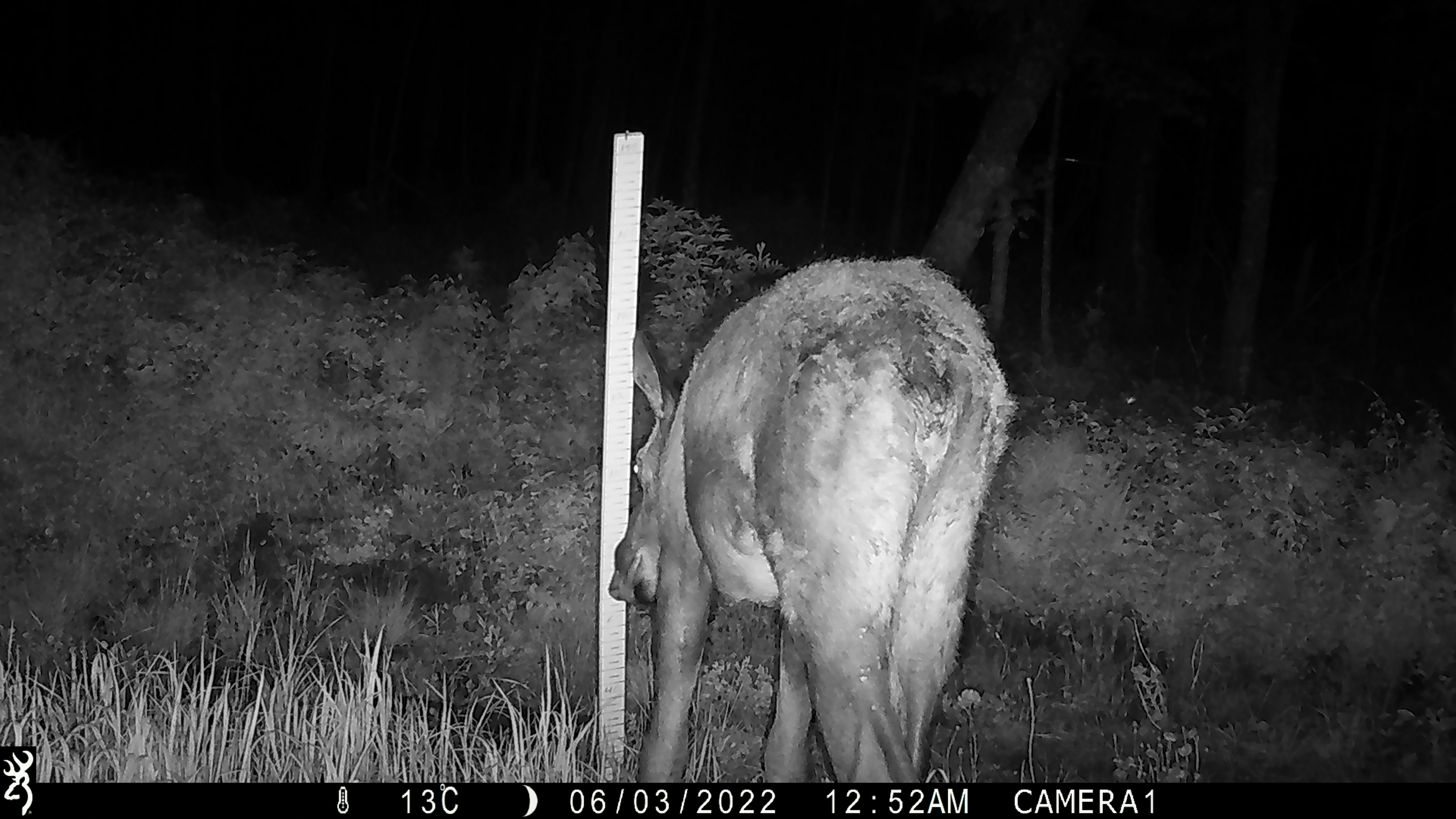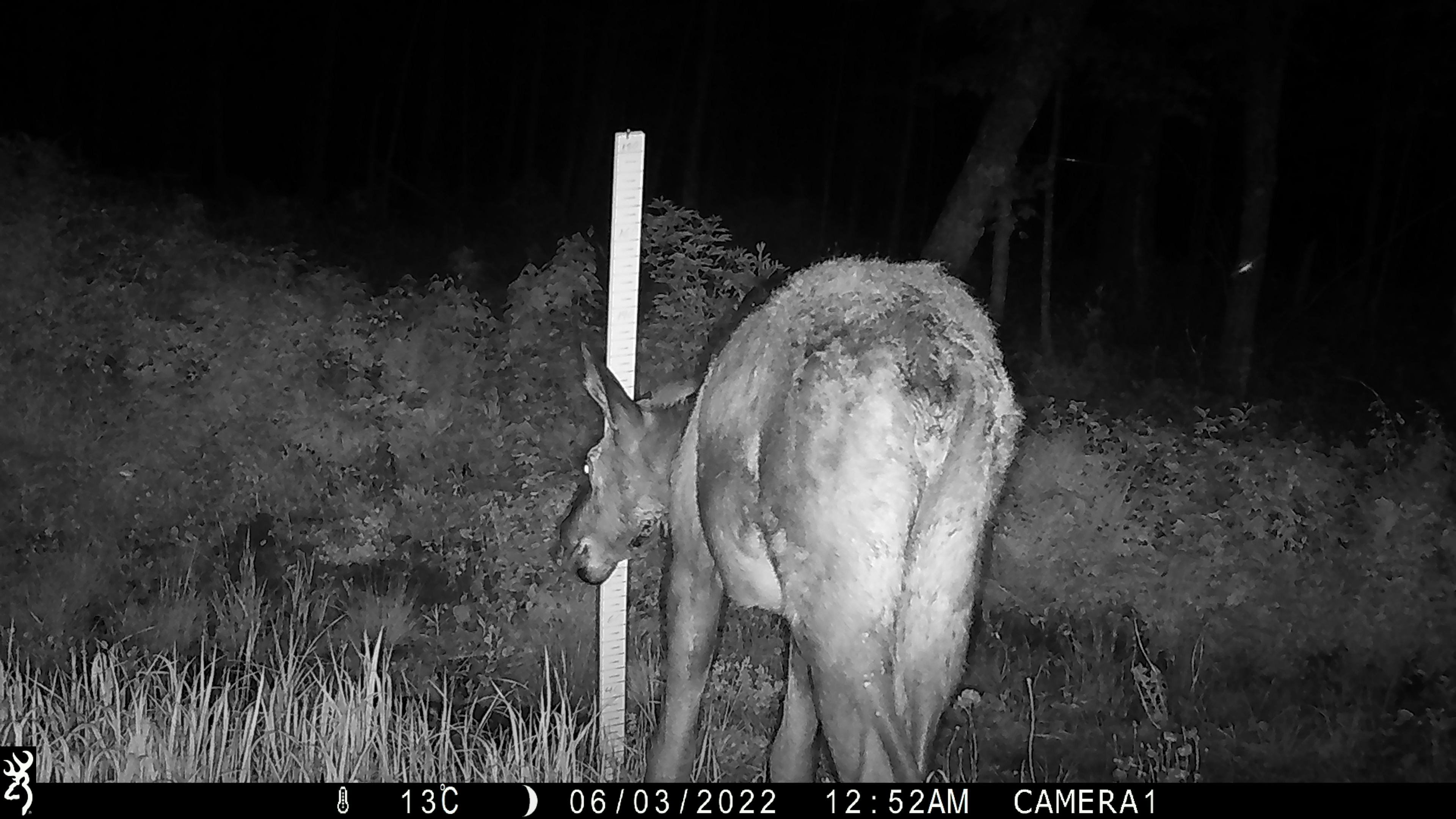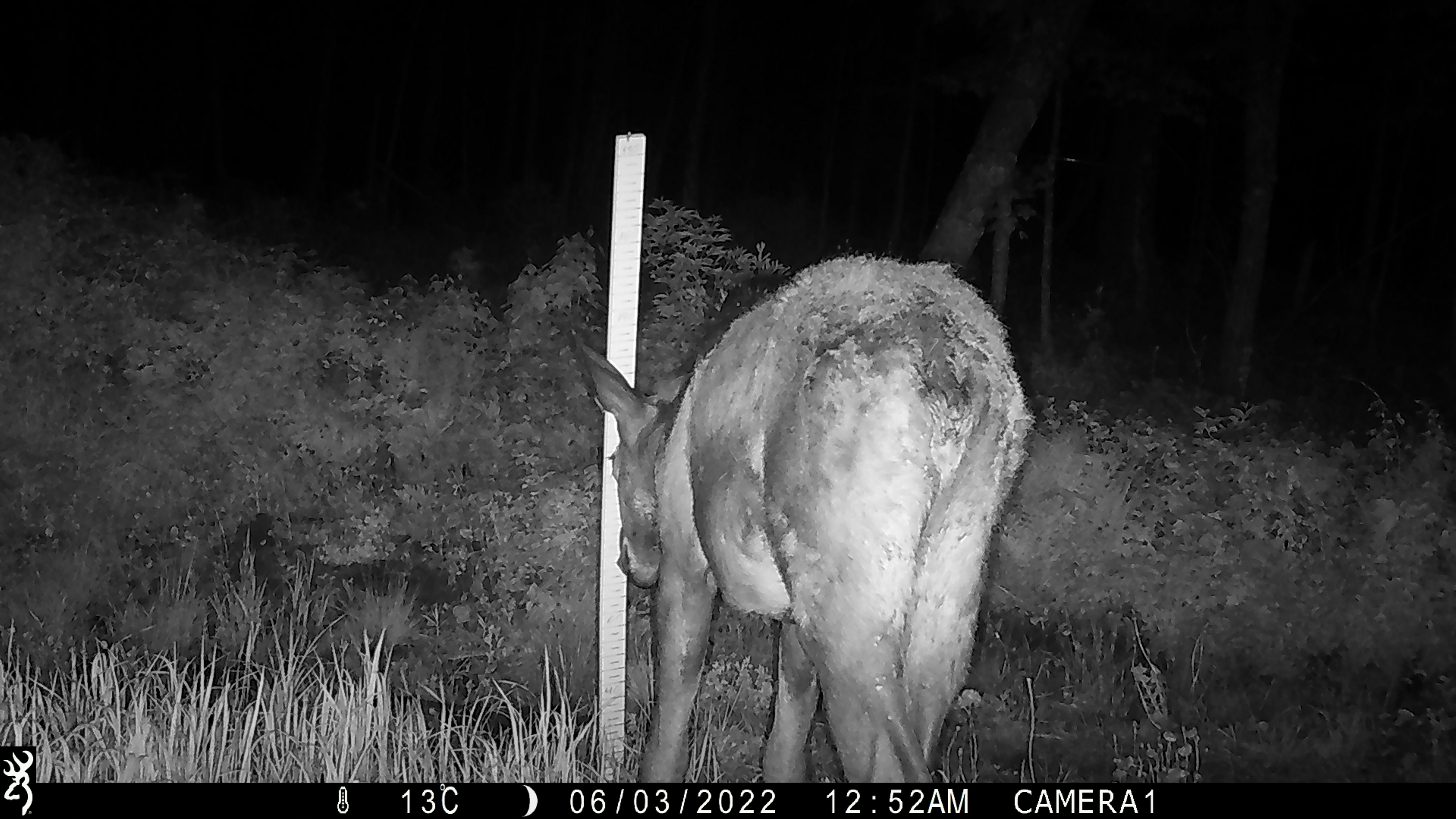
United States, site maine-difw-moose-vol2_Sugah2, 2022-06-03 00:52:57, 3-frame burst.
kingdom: Animalia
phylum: Chordata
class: Mammalia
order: Artiodactyla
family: Cervidae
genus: Alces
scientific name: Alces alces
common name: moose